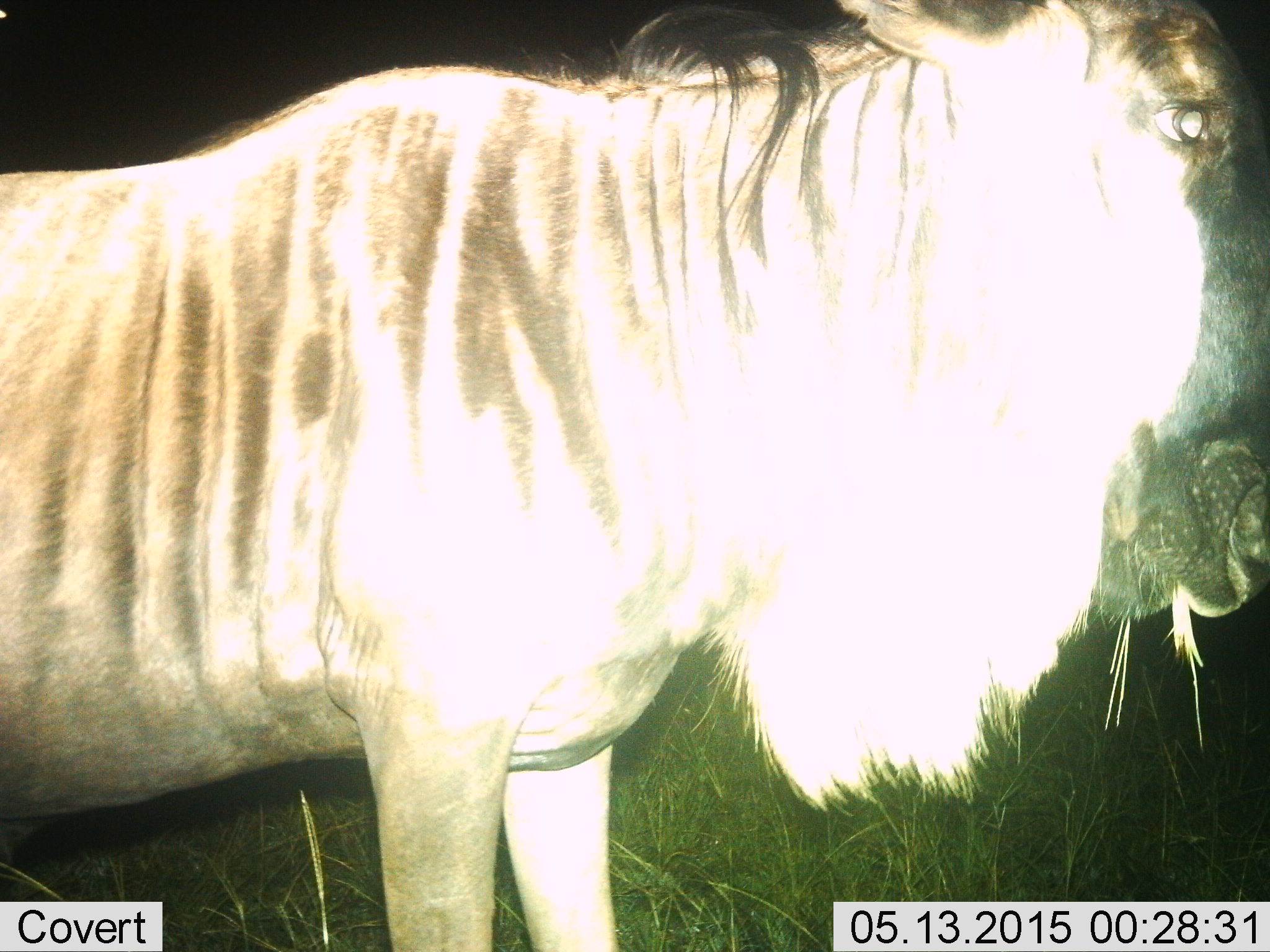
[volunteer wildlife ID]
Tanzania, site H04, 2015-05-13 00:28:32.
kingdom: Animalia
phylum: Chordata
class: Mammalia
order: Artiodactyla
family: Bovidae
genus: Connochaetes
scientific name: Connochaetes taurinus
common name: blue wildebeest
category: wildebeest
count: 1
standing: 80%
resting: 0%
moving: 20%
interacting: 0%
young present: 0%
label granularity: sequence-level